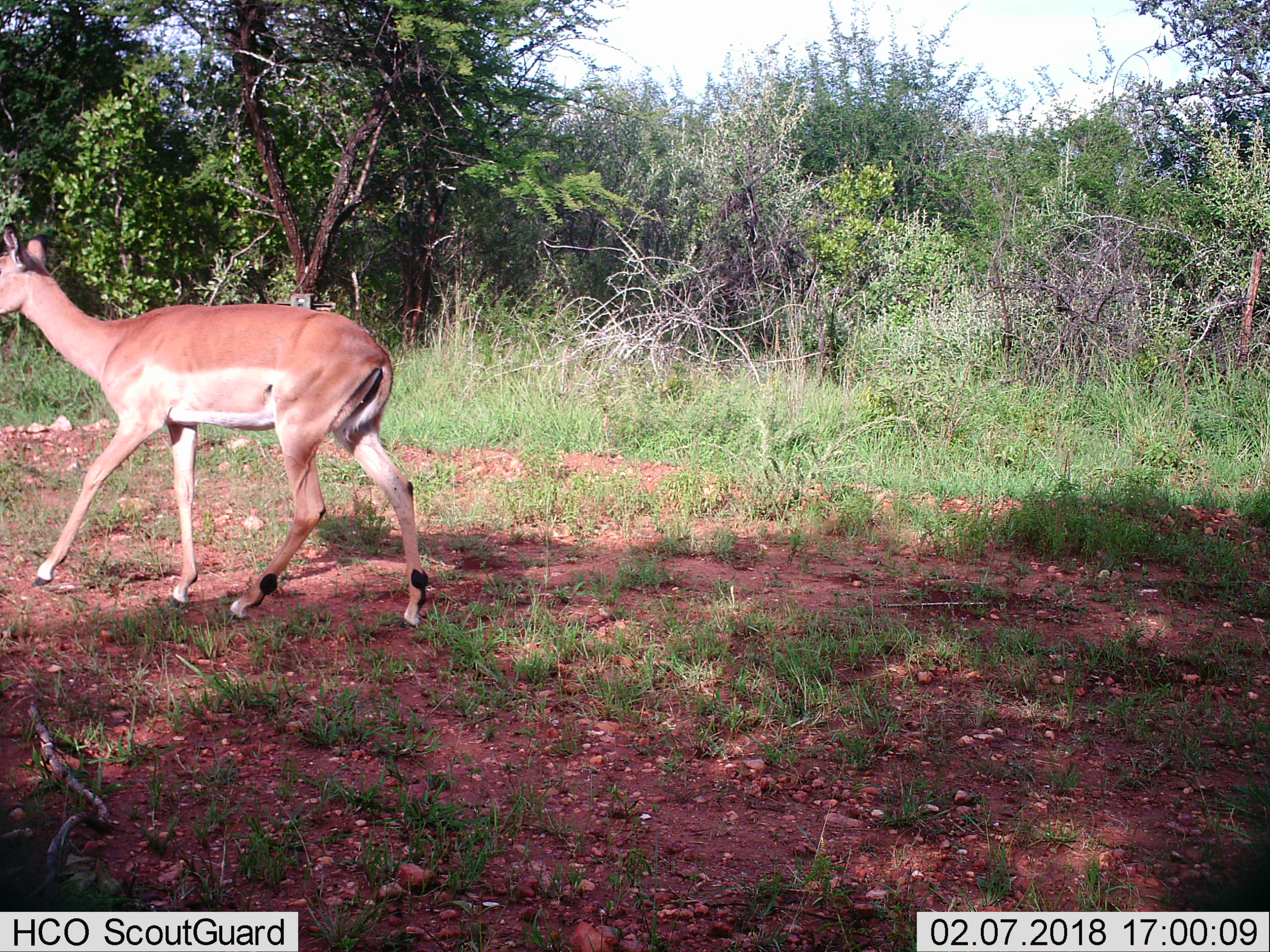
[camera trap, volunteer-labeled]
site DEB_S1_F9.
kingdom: Animalia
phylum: Chordata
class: Mammalia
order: Artiodactyla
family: Bovidae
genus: Aepyceros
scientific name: Aepyceros melampus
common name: impala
Impala (Aepyceros melampus), count 1. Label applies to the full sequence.